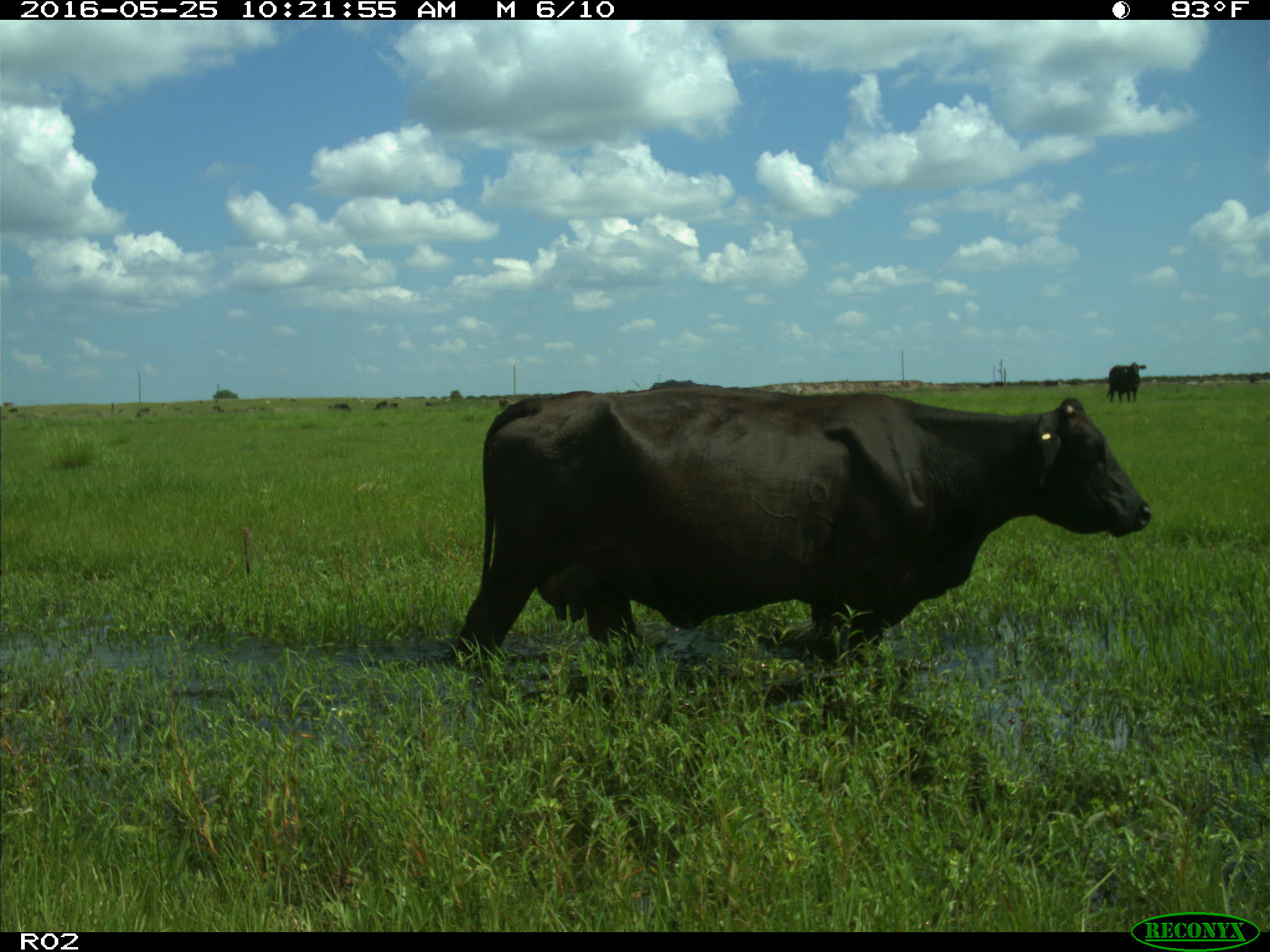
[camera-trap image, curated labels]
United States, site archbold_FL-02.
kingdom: Animalia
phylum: Chordata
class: Mammalia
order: Artiodactyla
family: Bovidae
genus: Bos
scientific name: Bos taurus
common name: domestic cow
Bos taurus (domestic cow).